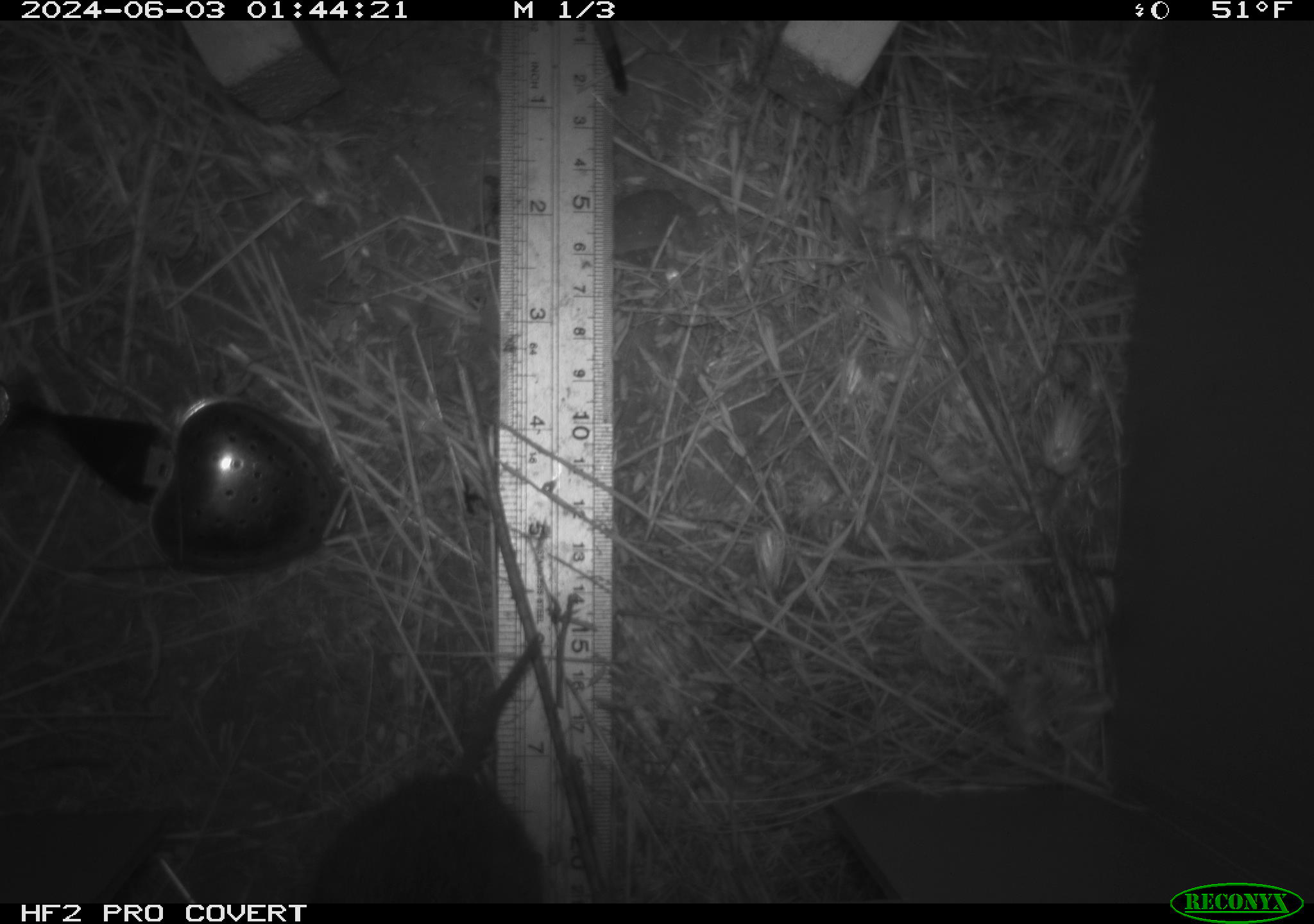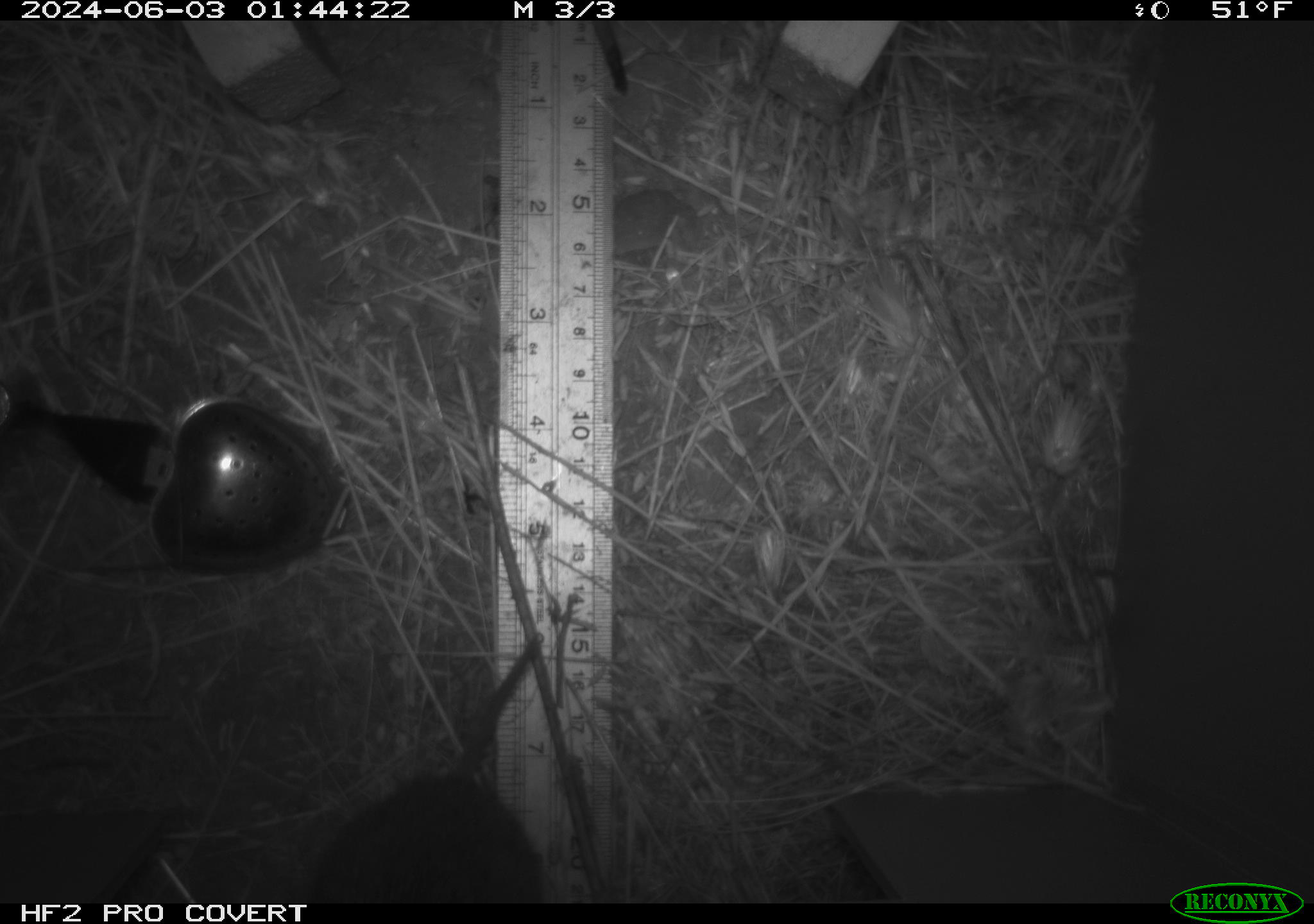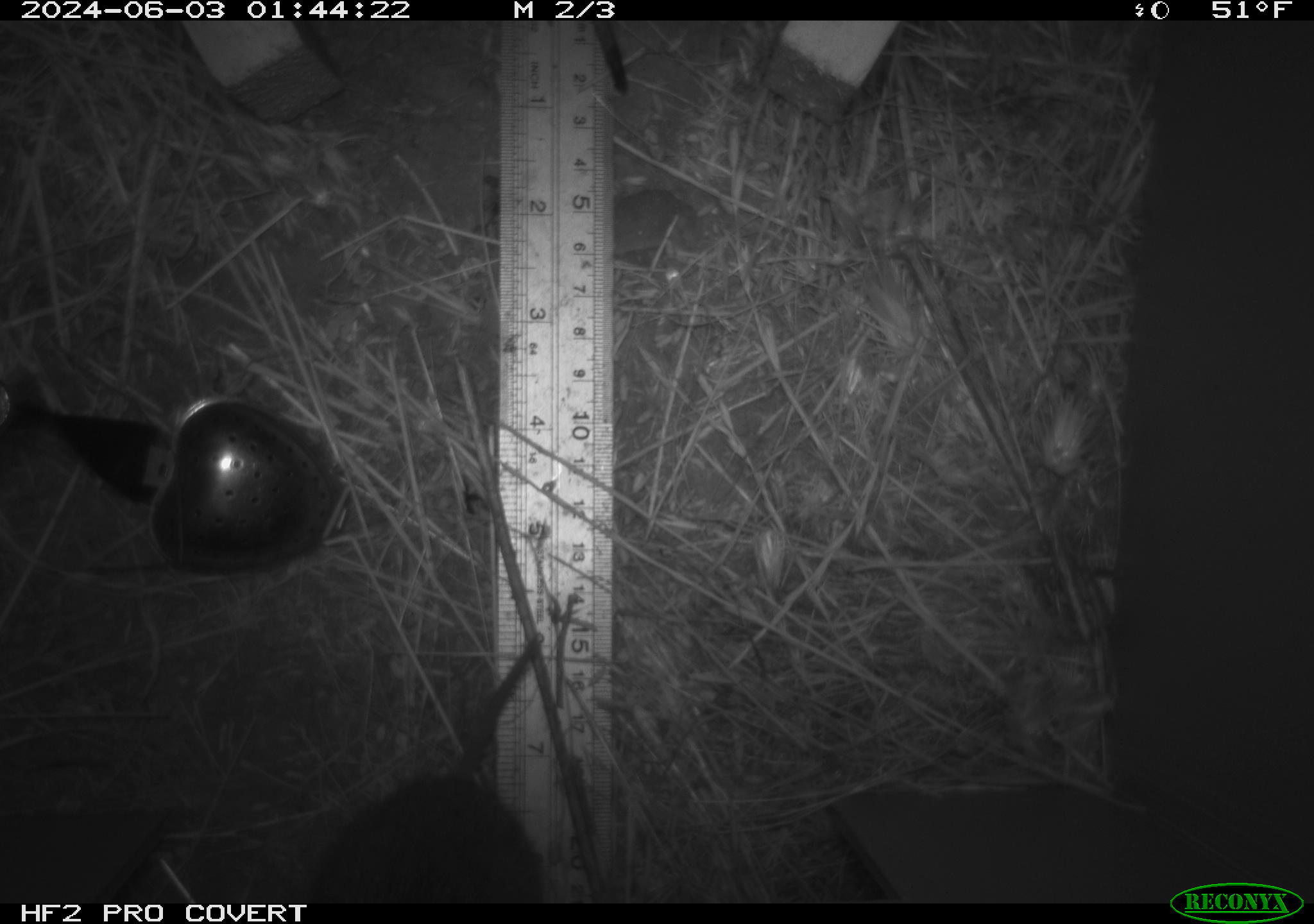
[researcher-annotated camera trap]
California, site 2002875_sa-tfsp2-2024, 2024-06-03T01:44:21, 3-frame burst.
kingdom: Animalia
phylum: Chordata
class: Mammalia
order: Rodentia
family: Cricetidae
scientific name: Arvicolinae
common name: voles, lemmings, and muskrats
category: arvicolinae subfamily